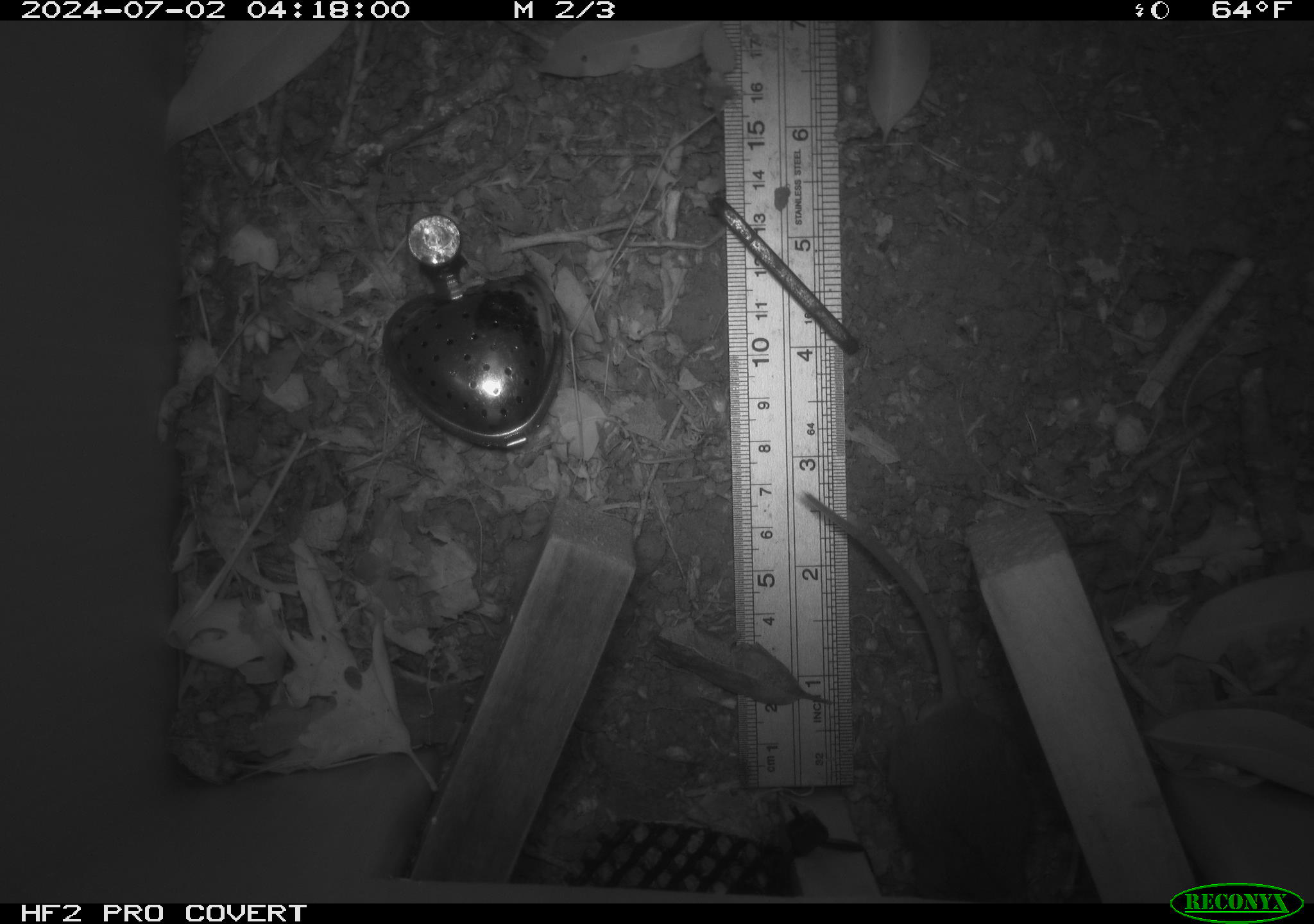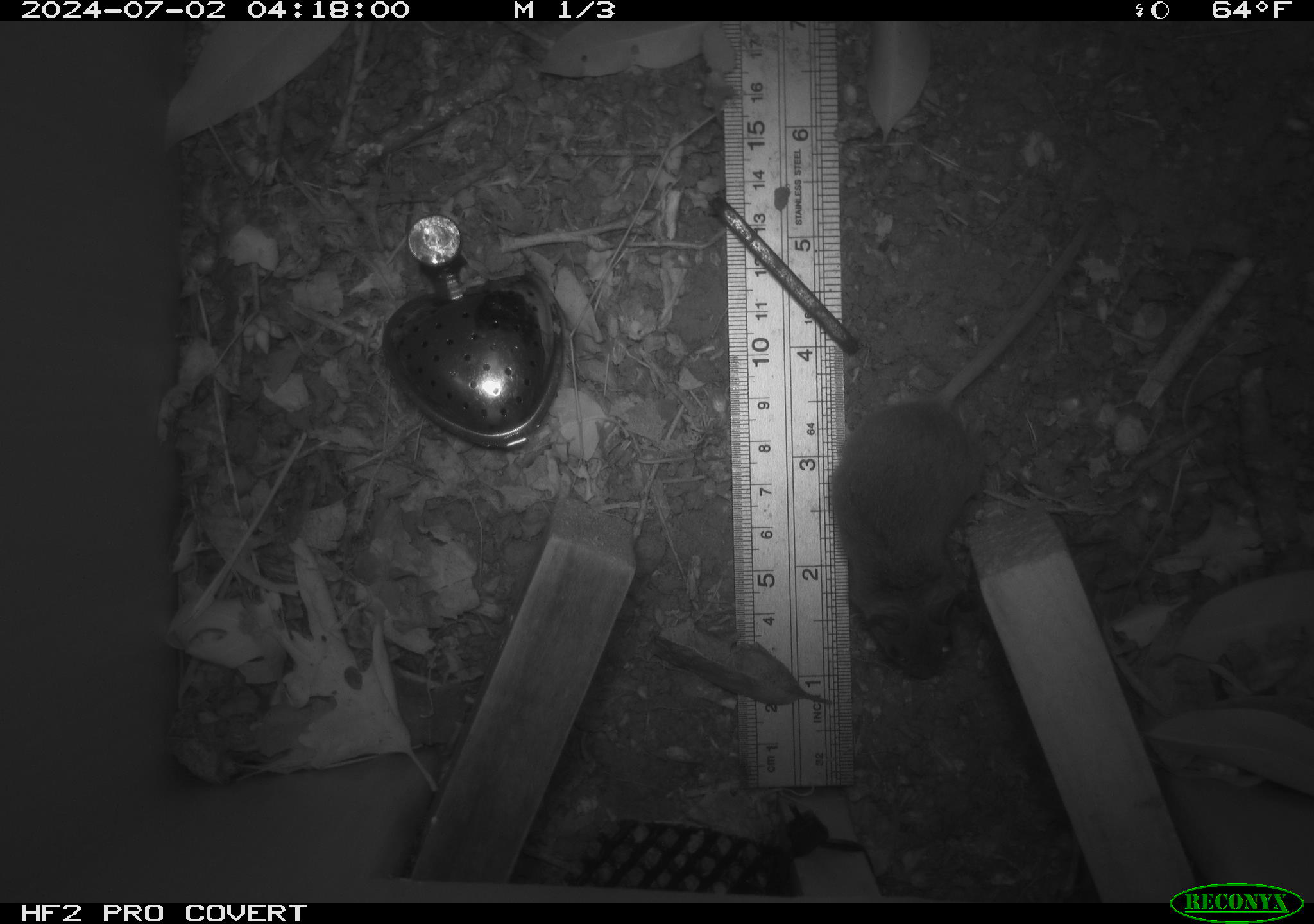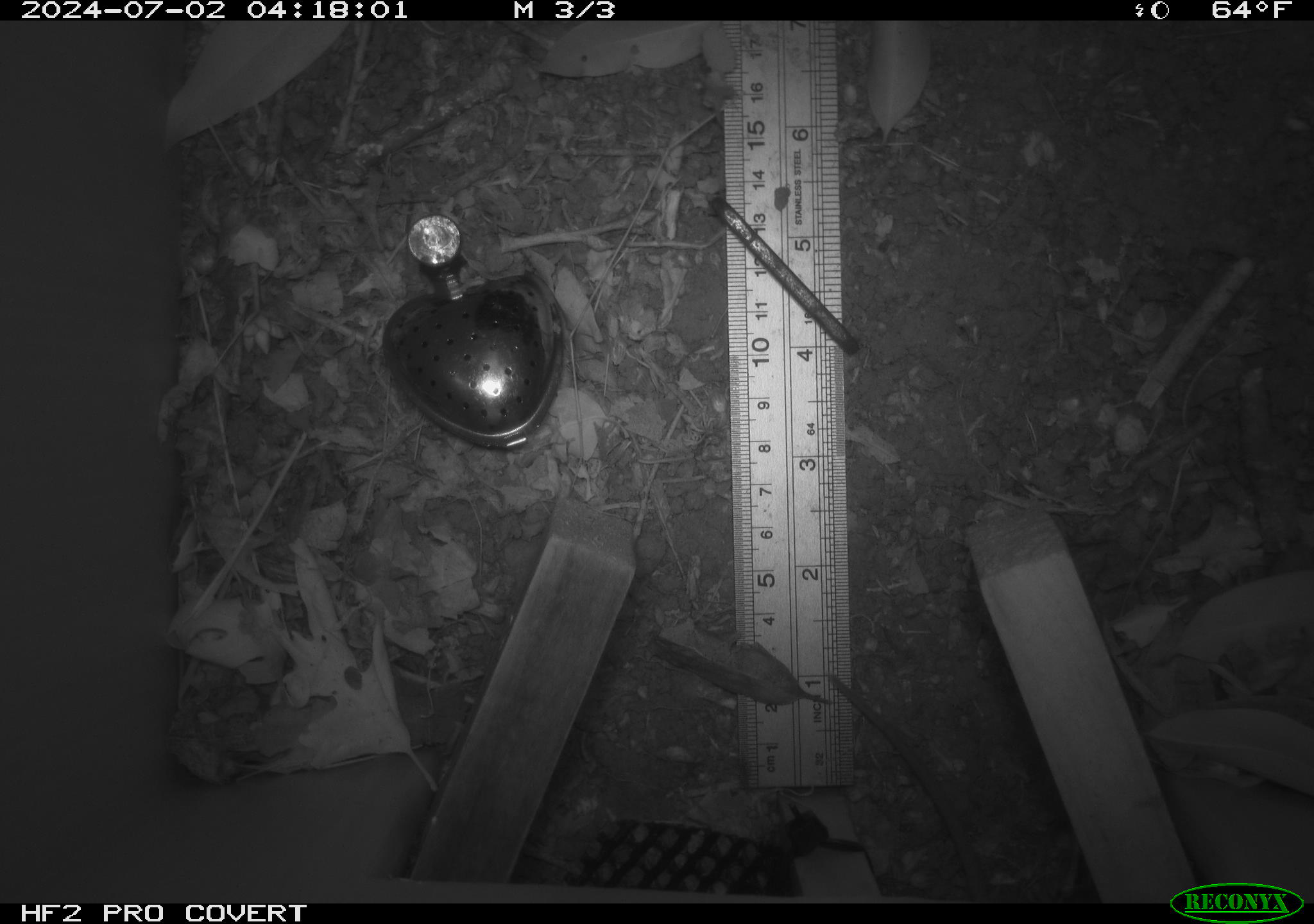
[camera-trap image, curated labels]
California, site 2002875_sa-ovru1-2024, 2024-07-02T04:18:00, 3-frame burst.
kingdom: Animalia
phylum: Chordata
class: Mammalia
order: Rodentia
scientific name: Rodentia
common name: rodent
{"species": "rodent (Rodentia)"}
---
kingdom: Animalia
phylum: Chordata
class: Mammalia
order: Rodentia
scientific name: Rodentia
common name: mouse species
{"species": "mouse species (Rodentia)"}